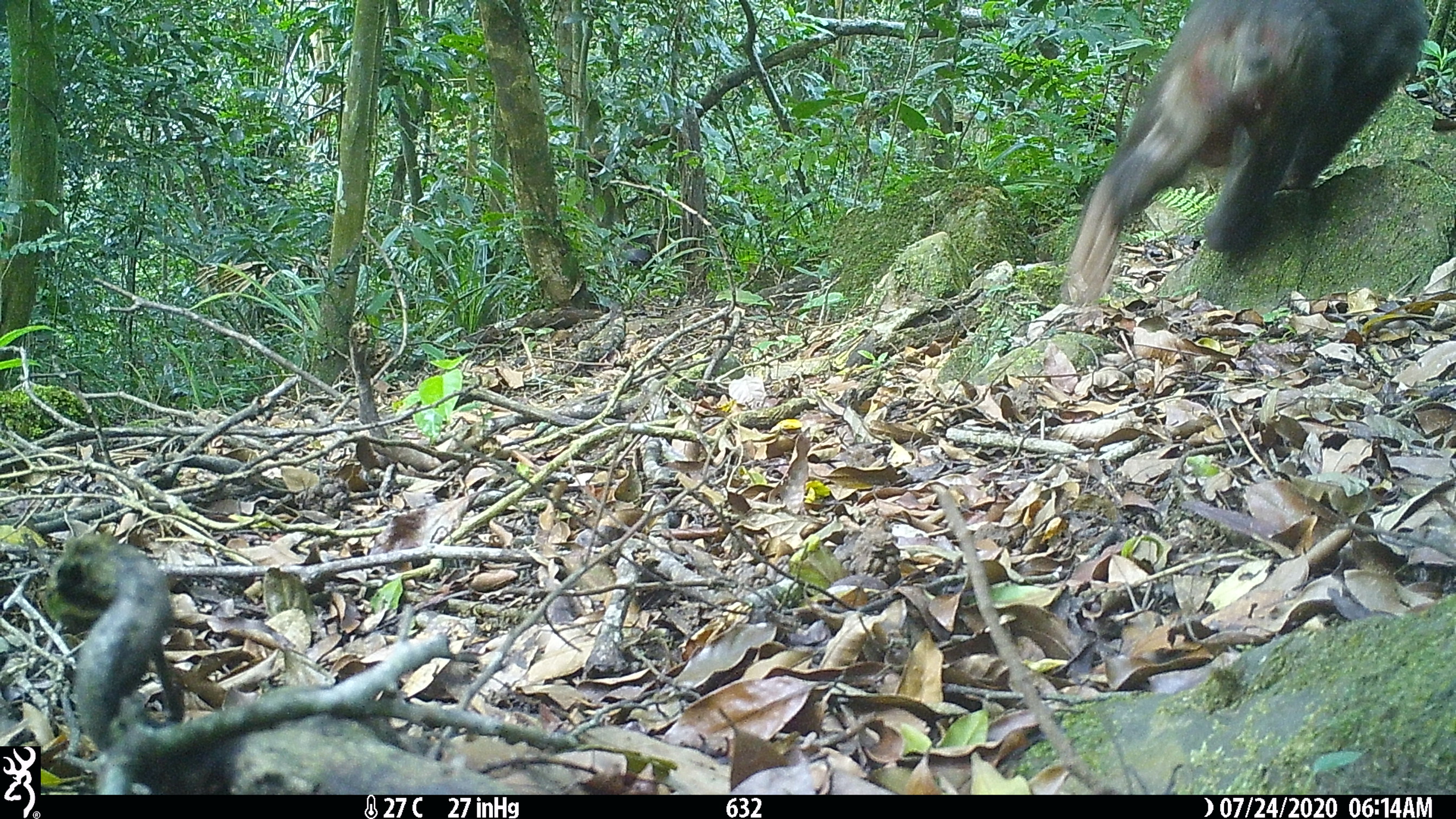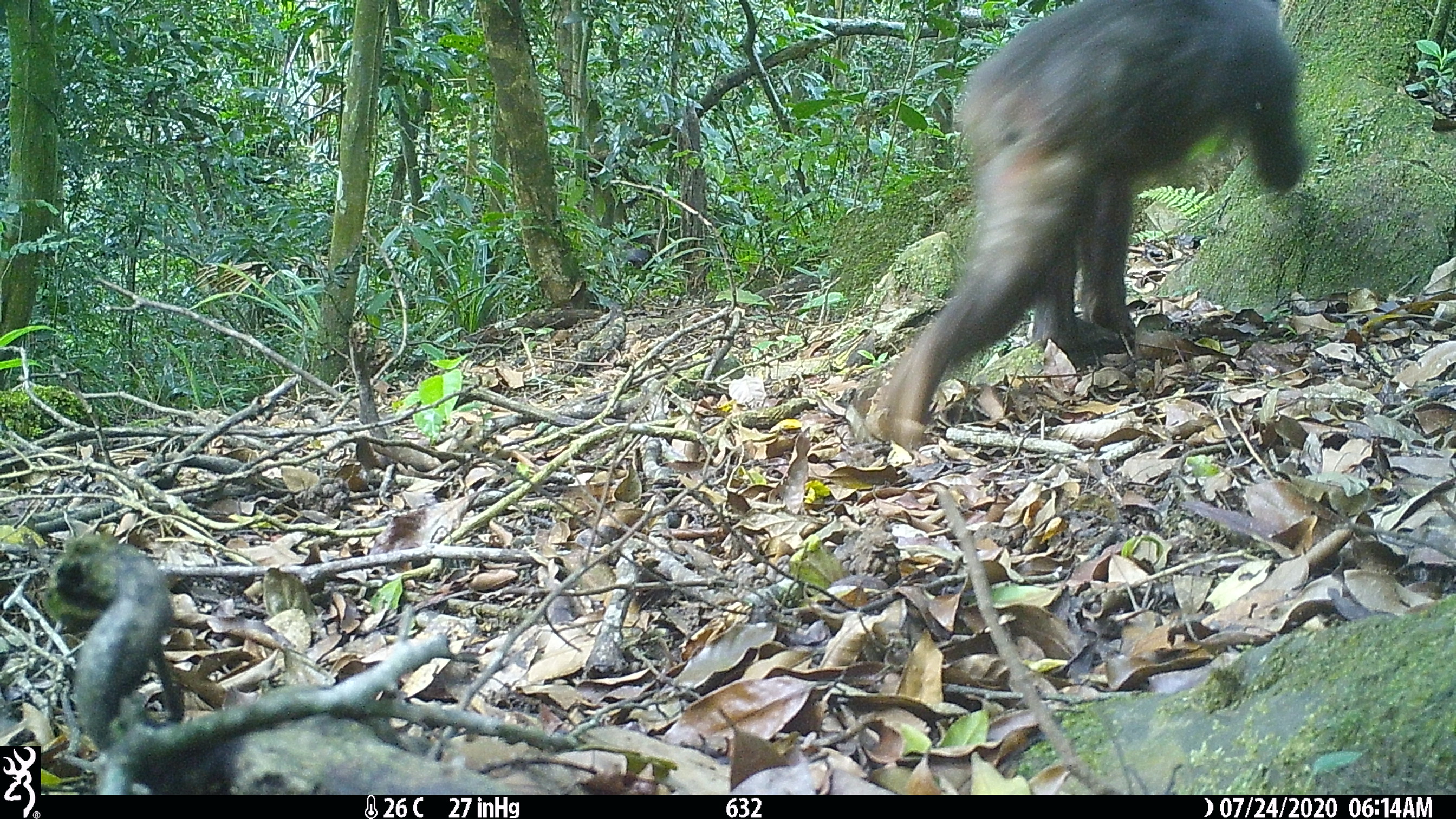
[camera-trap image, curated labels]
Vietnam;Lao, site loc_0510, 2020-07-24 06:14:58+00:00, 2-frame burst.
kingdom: Animalia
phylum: Chordata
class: Mammalia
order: Primates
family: Cercopithecidae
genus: Macaca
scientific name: Macaca arctoides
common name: stump-tailed macaque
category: stump tailed macaque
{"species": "stump tailed macaque (stump-tailed macaque) (Macaca arctoides)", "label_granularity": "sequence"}